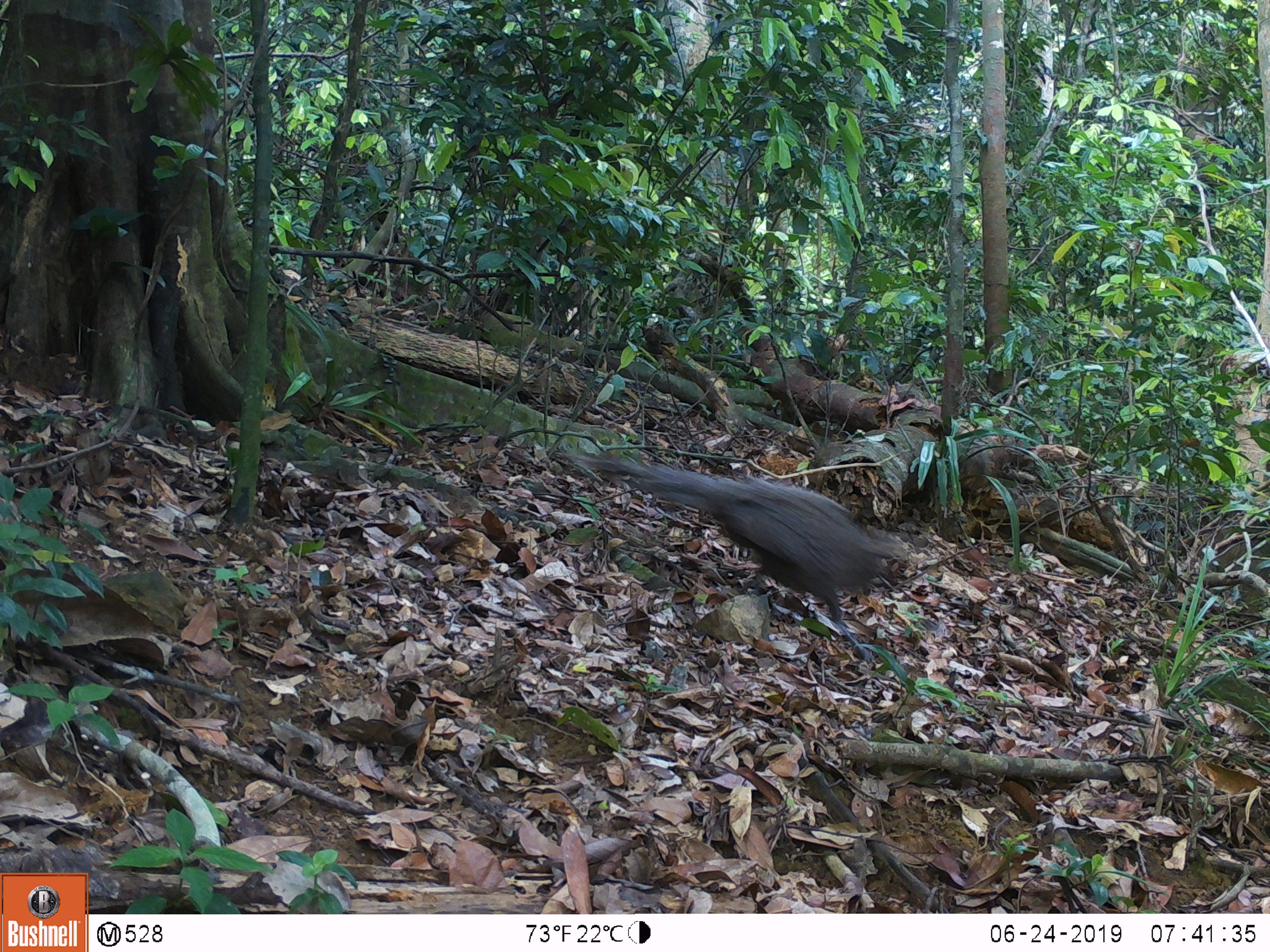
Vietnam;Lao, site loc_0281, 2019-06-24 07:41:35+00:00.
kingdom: Animalia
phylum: Chordata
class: Aves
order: Galliformes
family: Phasianidae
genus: Polyplectron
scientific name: Polyplectron bicalcaratum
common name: gray peacock-pheasant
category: grey peacock pheasant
Grey peacock pheasant (gray peacock-pheasant) (Polyplectron bicalcaratum). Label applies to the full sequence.